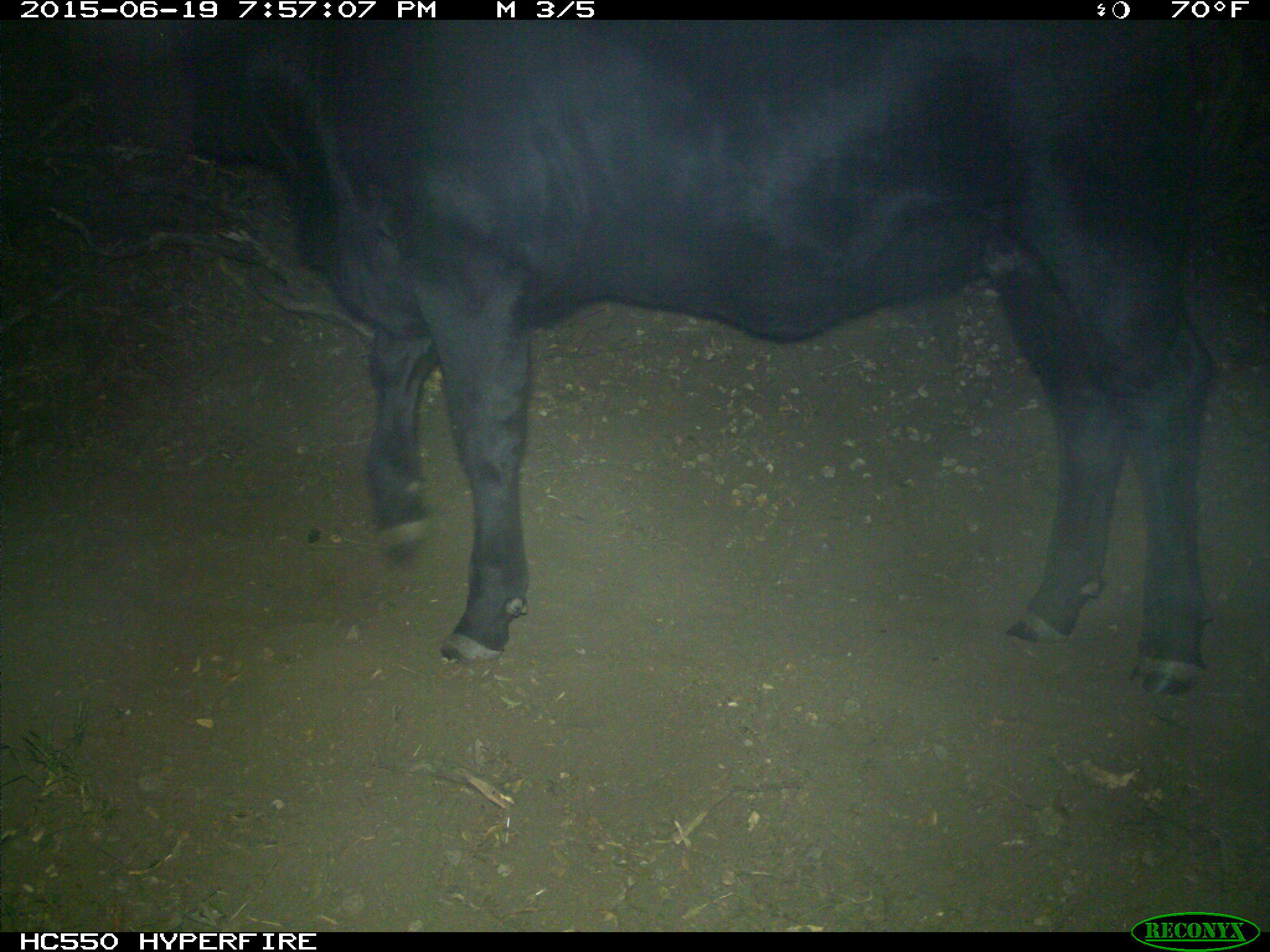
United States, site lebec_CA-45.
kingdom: Animalia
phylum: Chordata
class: Mammalia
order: Artiodactyla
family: Bovidae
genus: Bos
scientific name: Bos taurus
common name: domestic cow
Bos taurus (domestic cow).